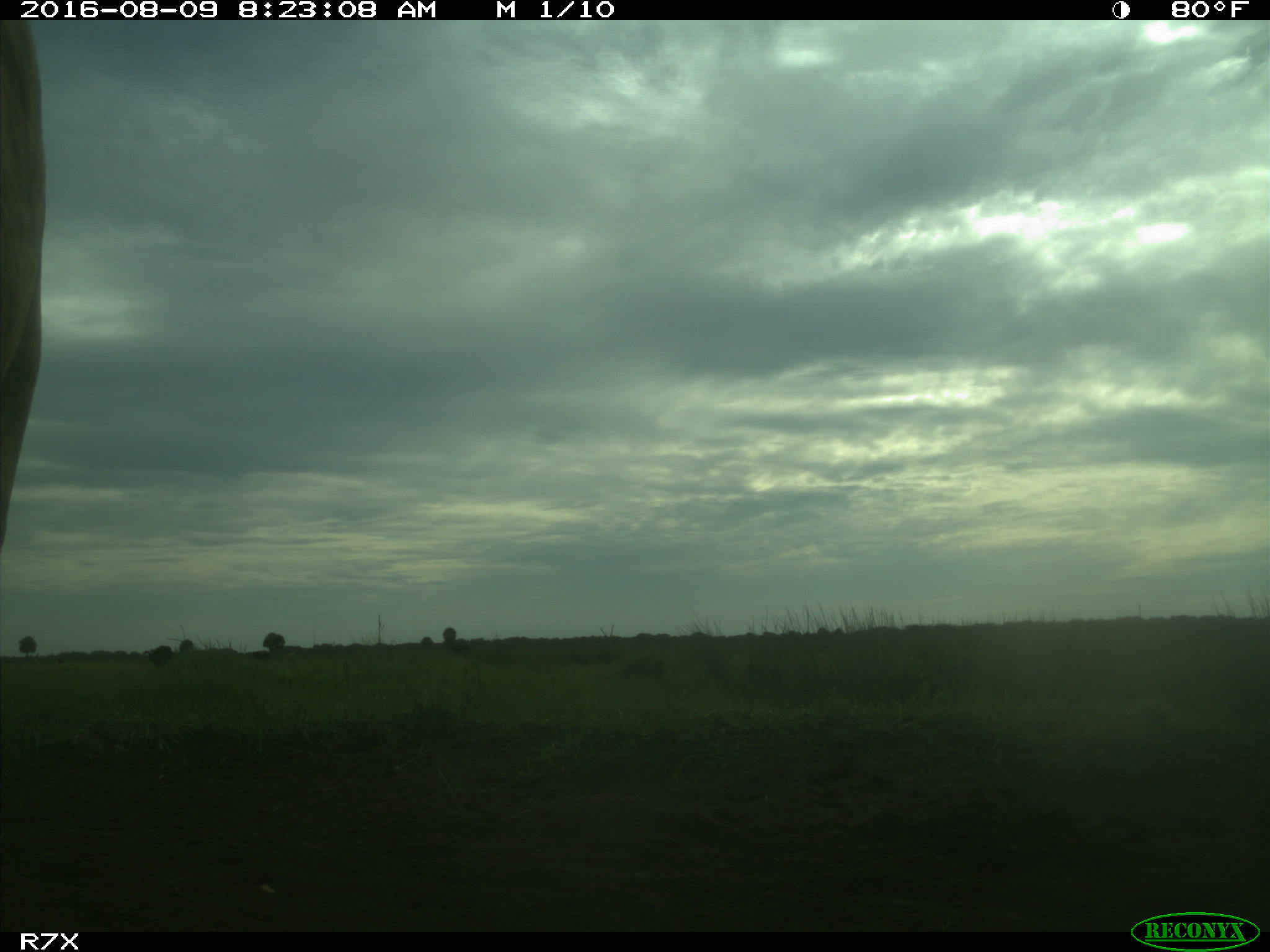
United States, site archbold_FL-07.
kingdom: Animalia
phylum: Chordata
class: Mammalia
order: Artiodactyla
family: Bovidae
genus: Bos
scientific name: Bos taurus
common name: domestic cow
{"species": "Bos taurus (domestic cow)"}